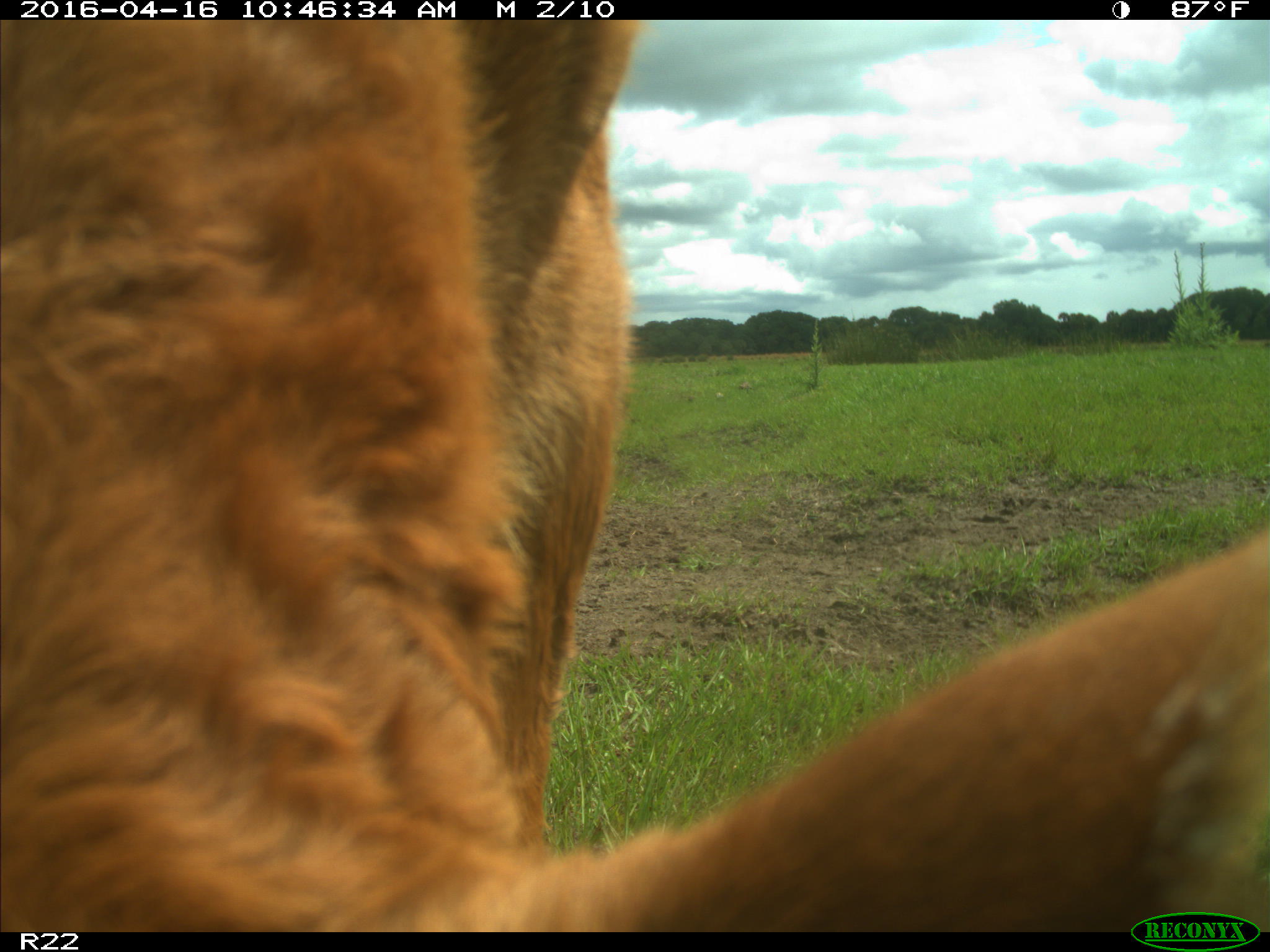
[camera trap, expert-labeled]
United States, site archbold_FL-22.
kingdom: Animalia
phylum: Chordata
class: Mammalia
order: Artiodactyla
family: Bovidae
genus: Bos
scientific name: Bos taurus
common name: domestic cow